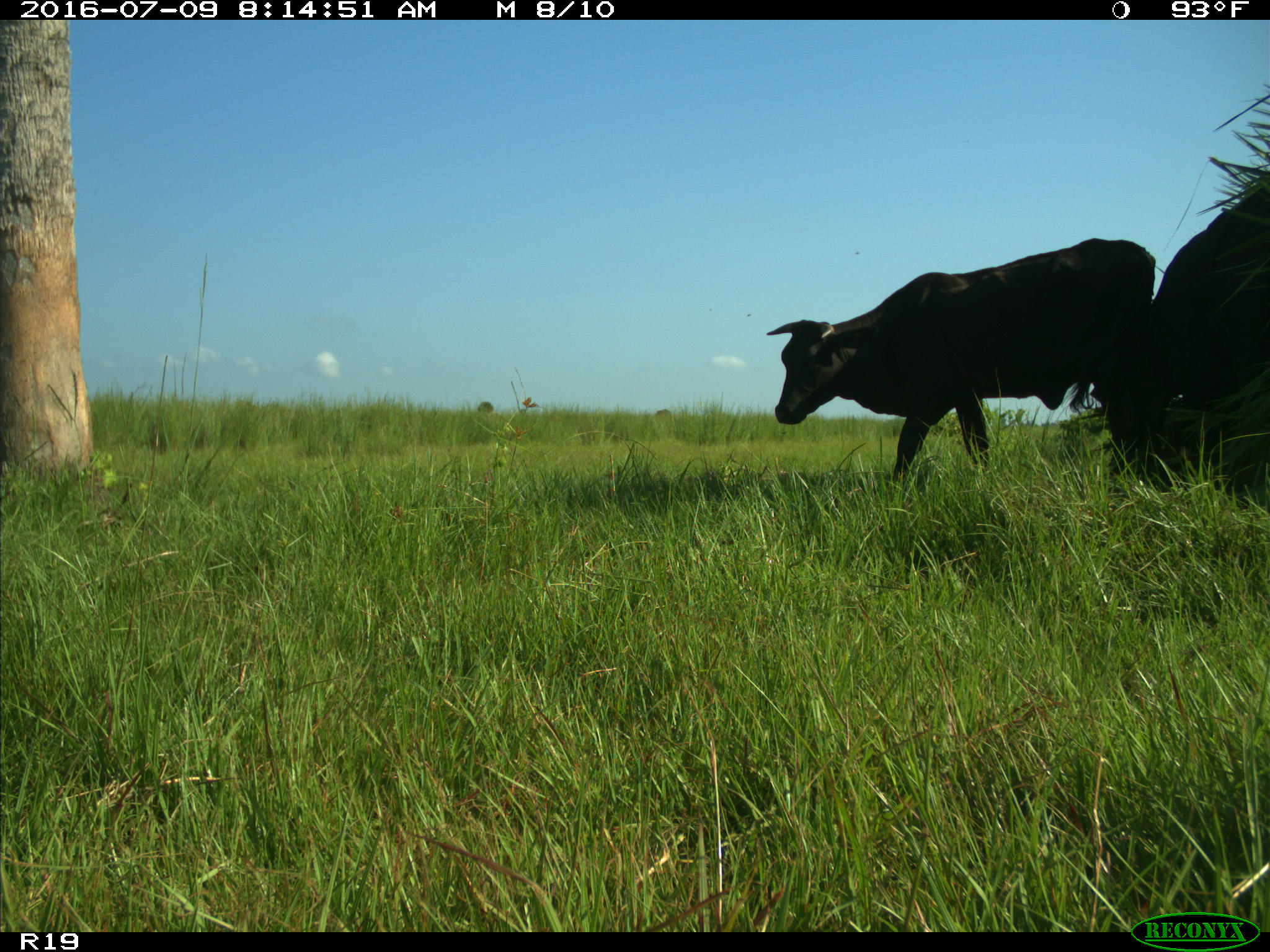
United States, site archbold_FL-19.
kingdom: Animalia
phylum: Chordata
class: Mammalia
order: Artiodactyla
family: Bovidae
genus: Bos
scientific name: Bos taurus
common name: domestic cow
Bos taurus (domestic cow).